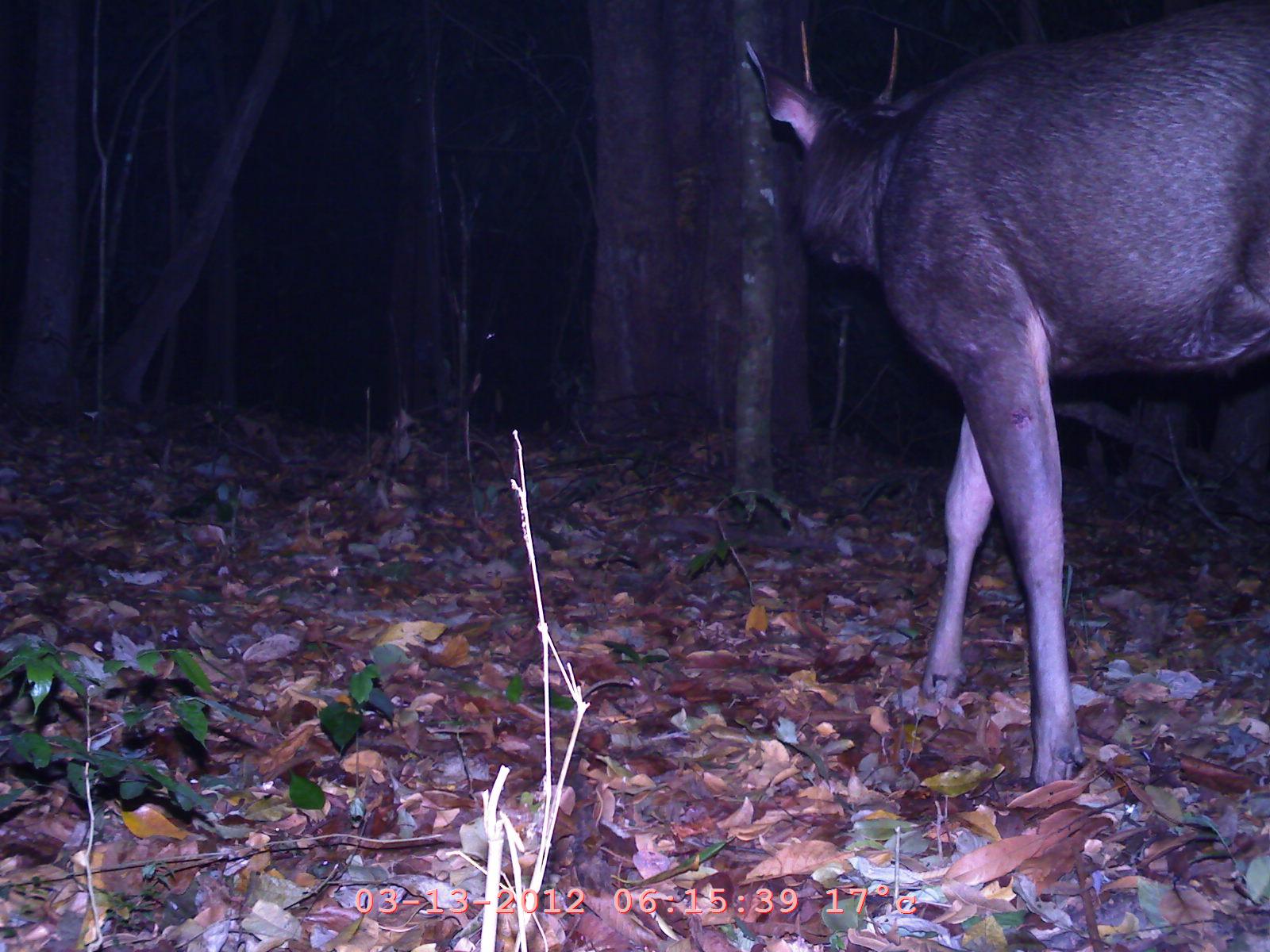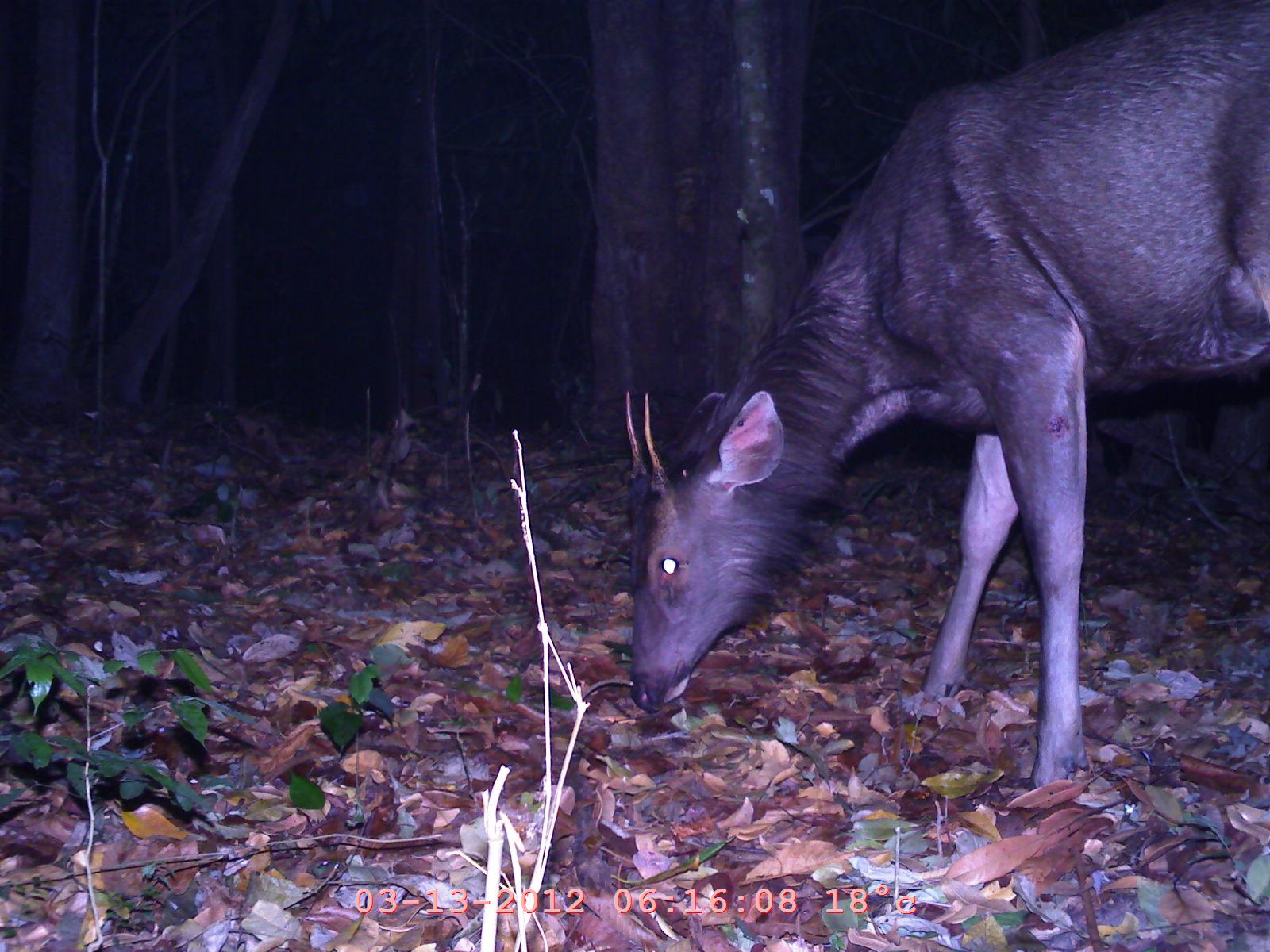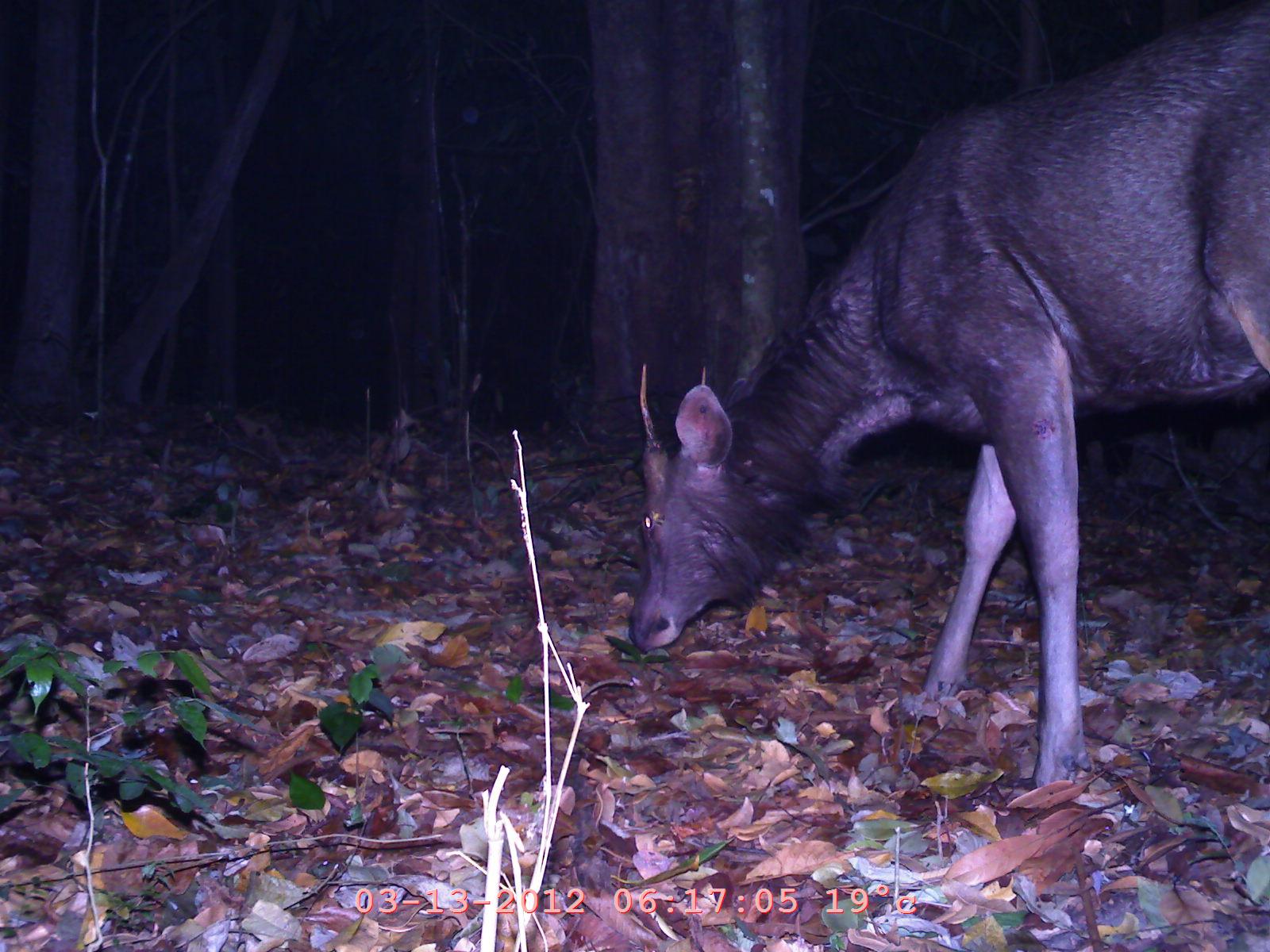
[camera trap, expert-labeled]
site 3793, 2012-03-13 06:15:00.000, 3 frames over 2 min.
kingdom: Animalia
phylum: Chordata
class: Mammalia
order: Artiodactyla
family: Cervidae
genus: Rusa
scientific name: Rusa unicolor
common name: sambar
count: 1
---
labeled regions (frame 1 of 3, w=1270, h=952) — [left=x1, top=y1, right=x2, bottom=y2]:
rusa unicolor: [left=744, top=6, right=1269, bottom=786]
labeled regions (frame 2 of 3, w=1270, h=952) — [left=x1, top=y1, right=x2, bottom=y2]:
rusa unicolor: [left=620, top=2, right=1266, bottom=794]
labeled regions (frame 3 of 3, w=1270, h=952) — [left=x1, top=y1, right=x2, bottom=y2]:
rusa unicolor: [left=629, top=3, right=1269, bottom=789]